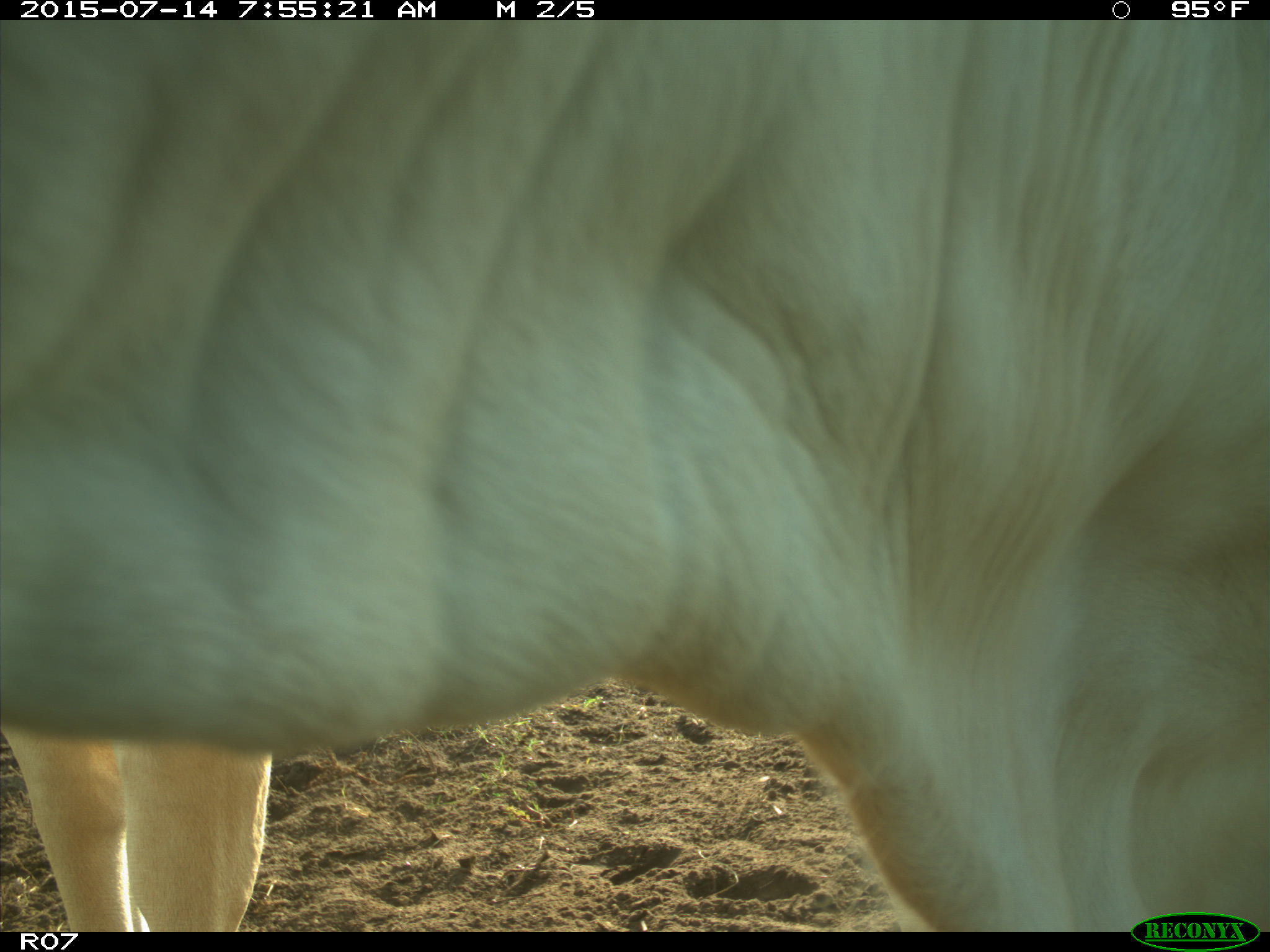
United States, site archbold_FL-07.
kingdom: Animalia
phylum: Chordata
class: Mammalia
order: Artiodactyla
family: Bovidae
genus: Bos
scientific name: Bos taurus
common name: domestic cow